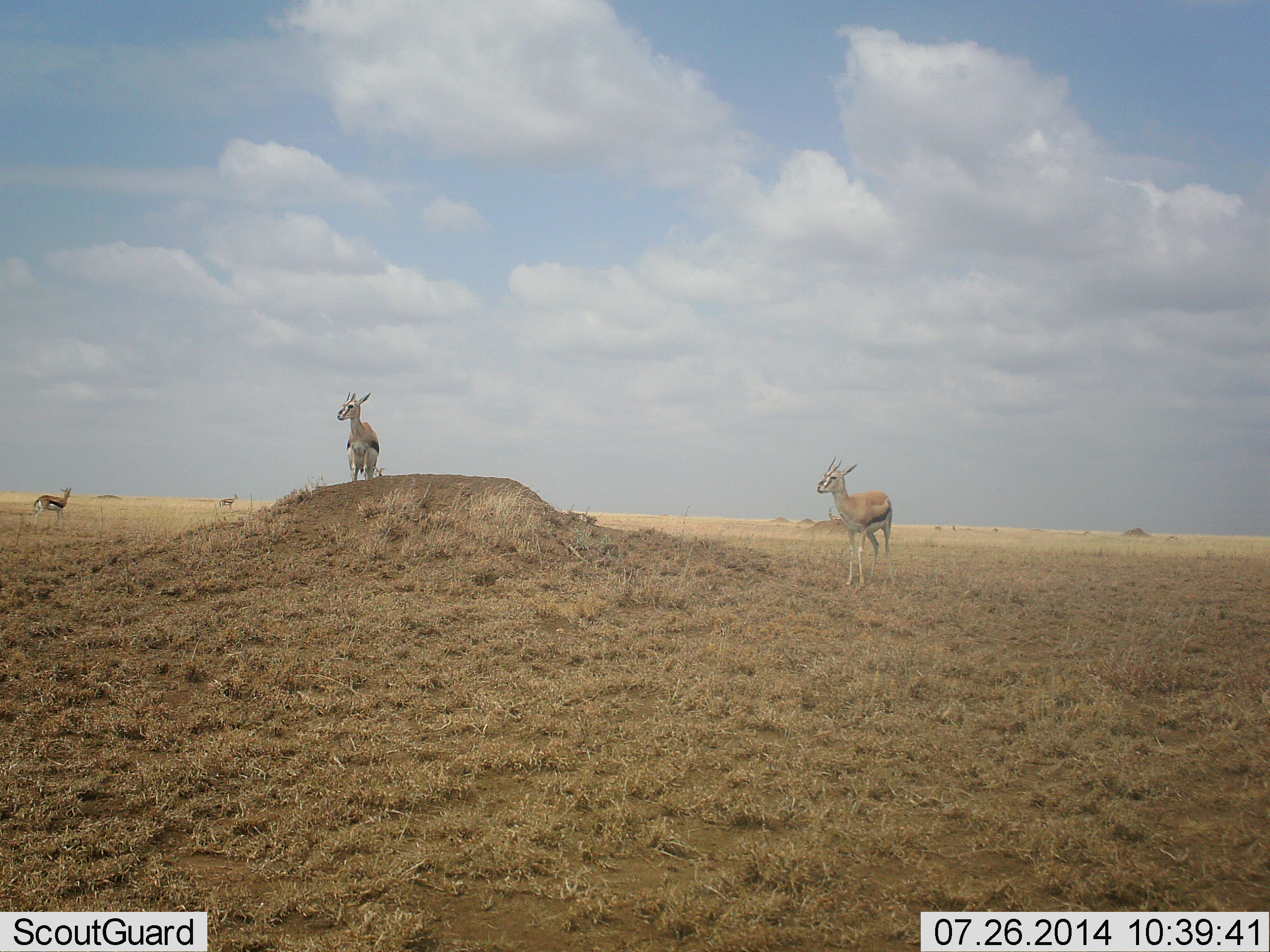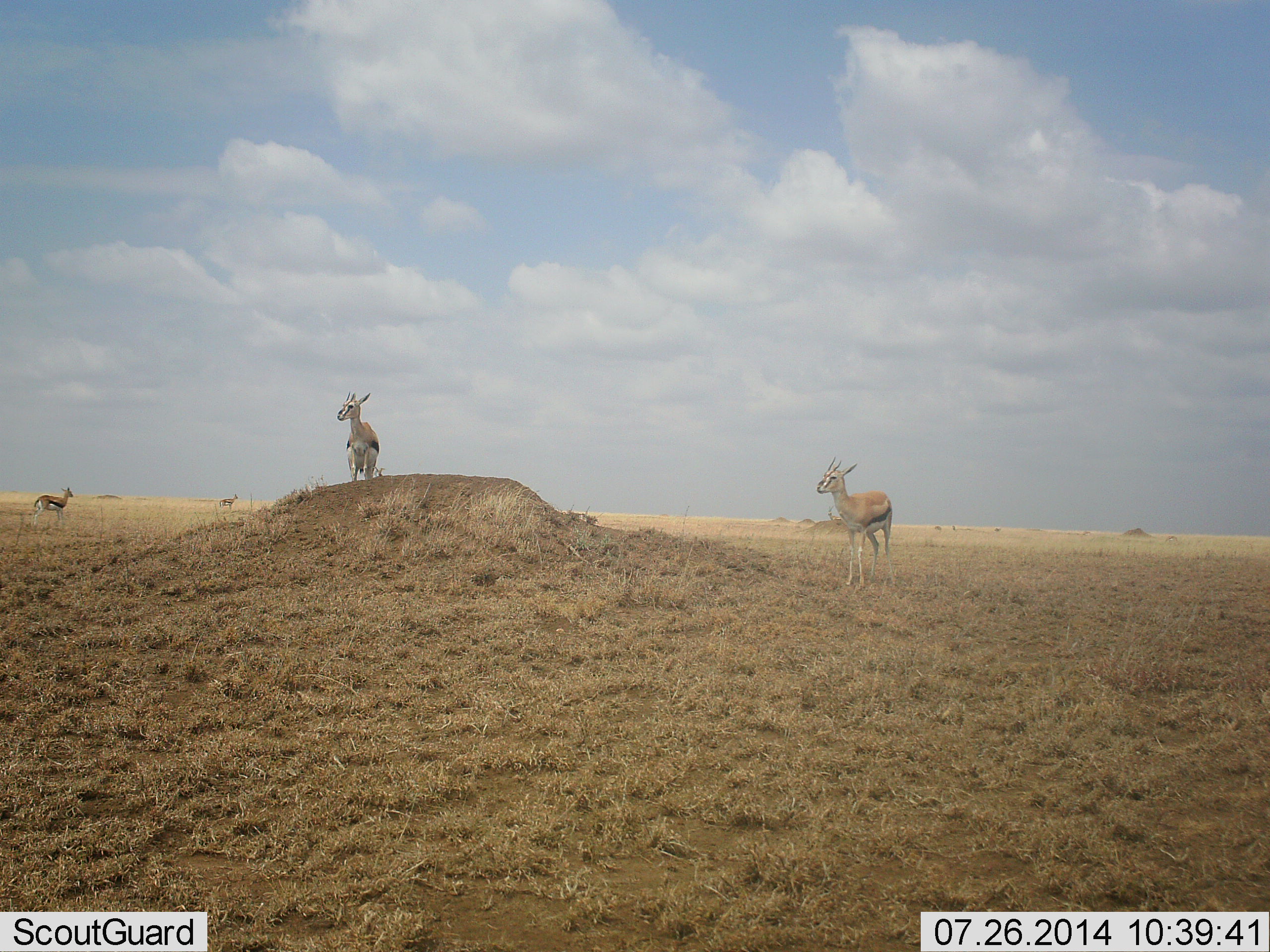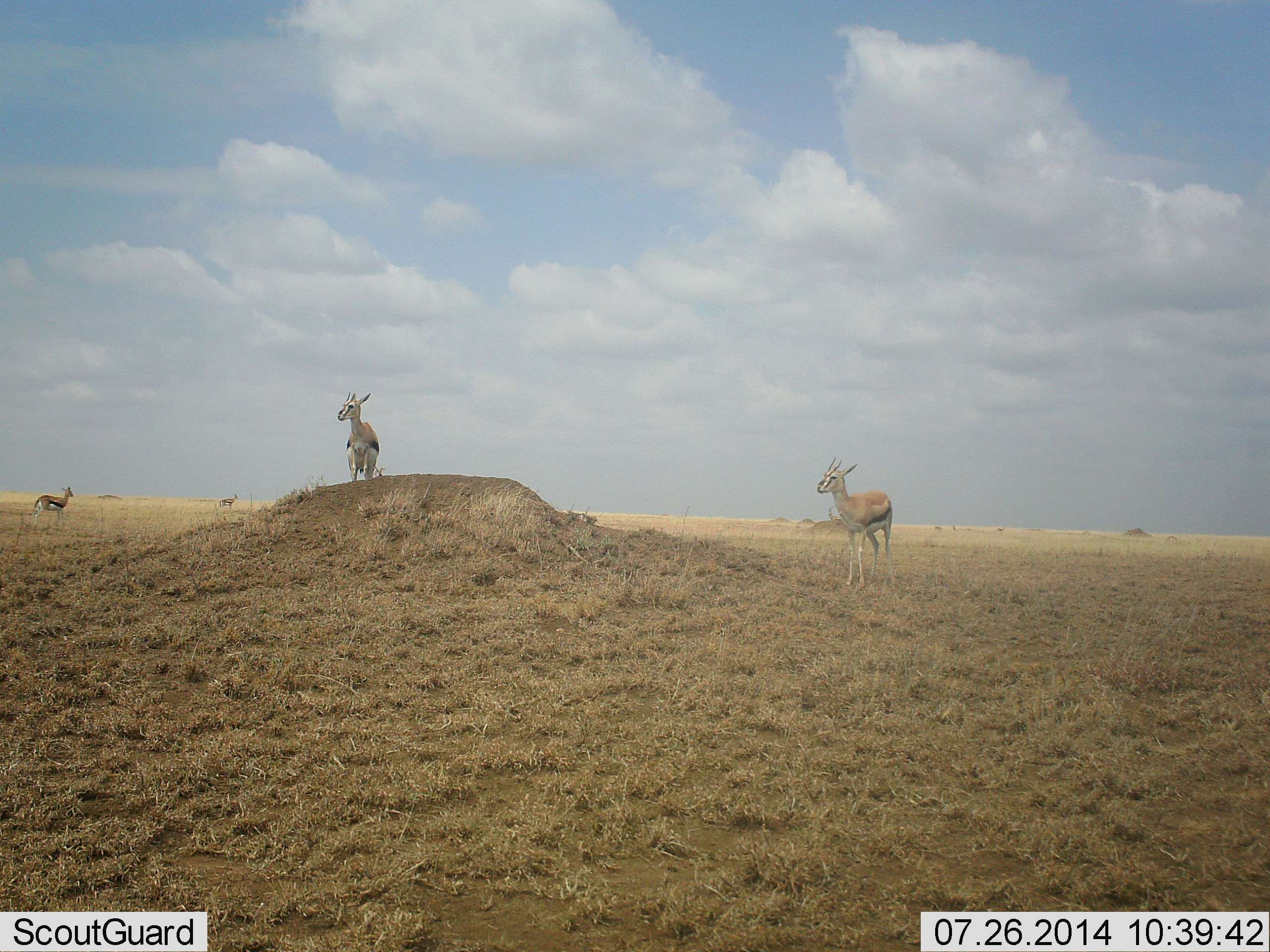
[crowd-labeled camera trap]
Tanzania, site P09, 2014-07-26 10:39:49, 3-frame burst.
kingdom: Animalia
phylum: Chordata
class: Mammalia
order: Artiodactyla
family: Bovidae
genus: Eudorcas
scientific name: Eudorcas thomsonii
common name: thomson's gazelle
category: gazellethomsons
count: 4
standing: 100%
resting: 0%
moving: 20%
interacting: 0%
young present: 0%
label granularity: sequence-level